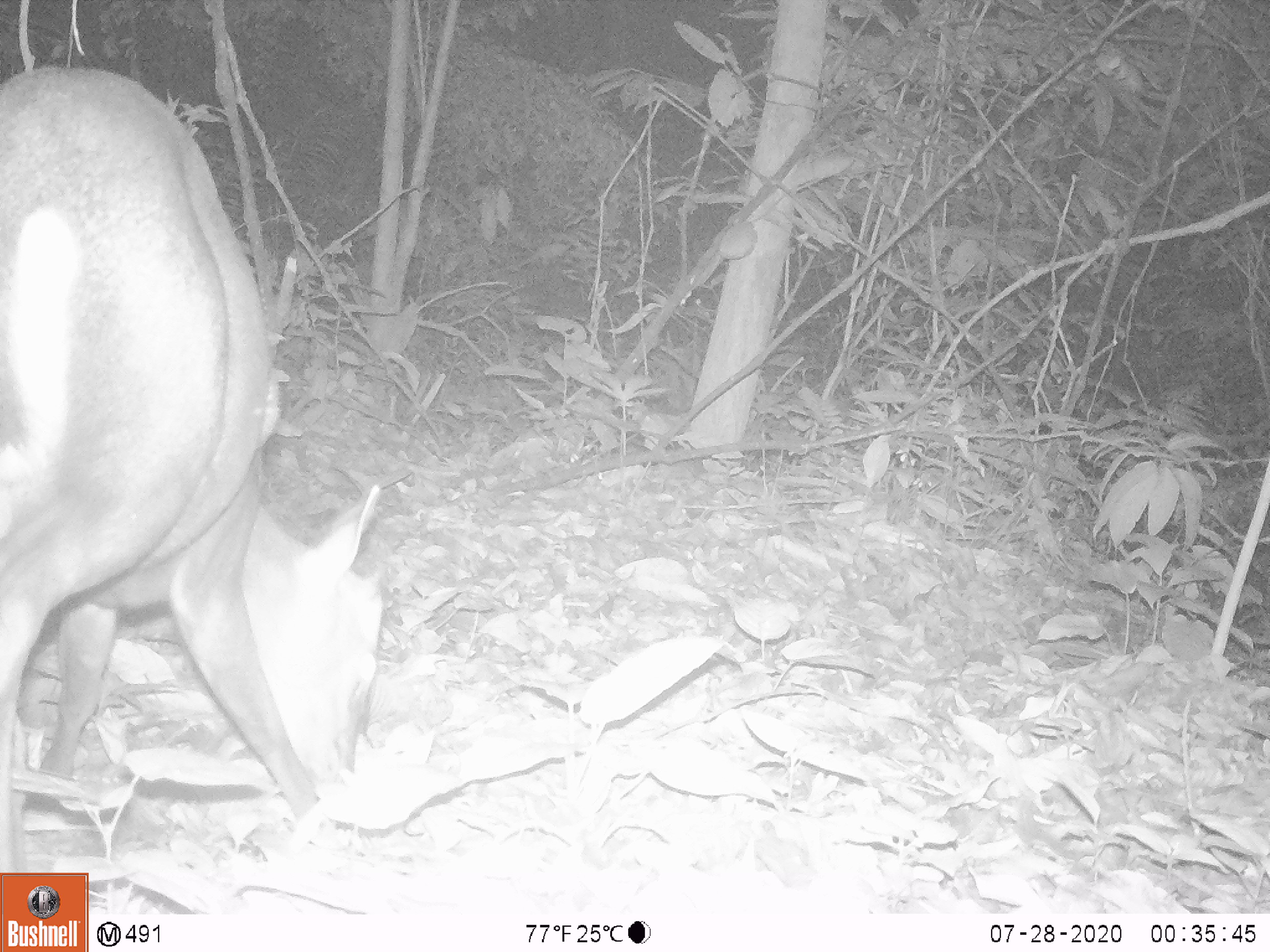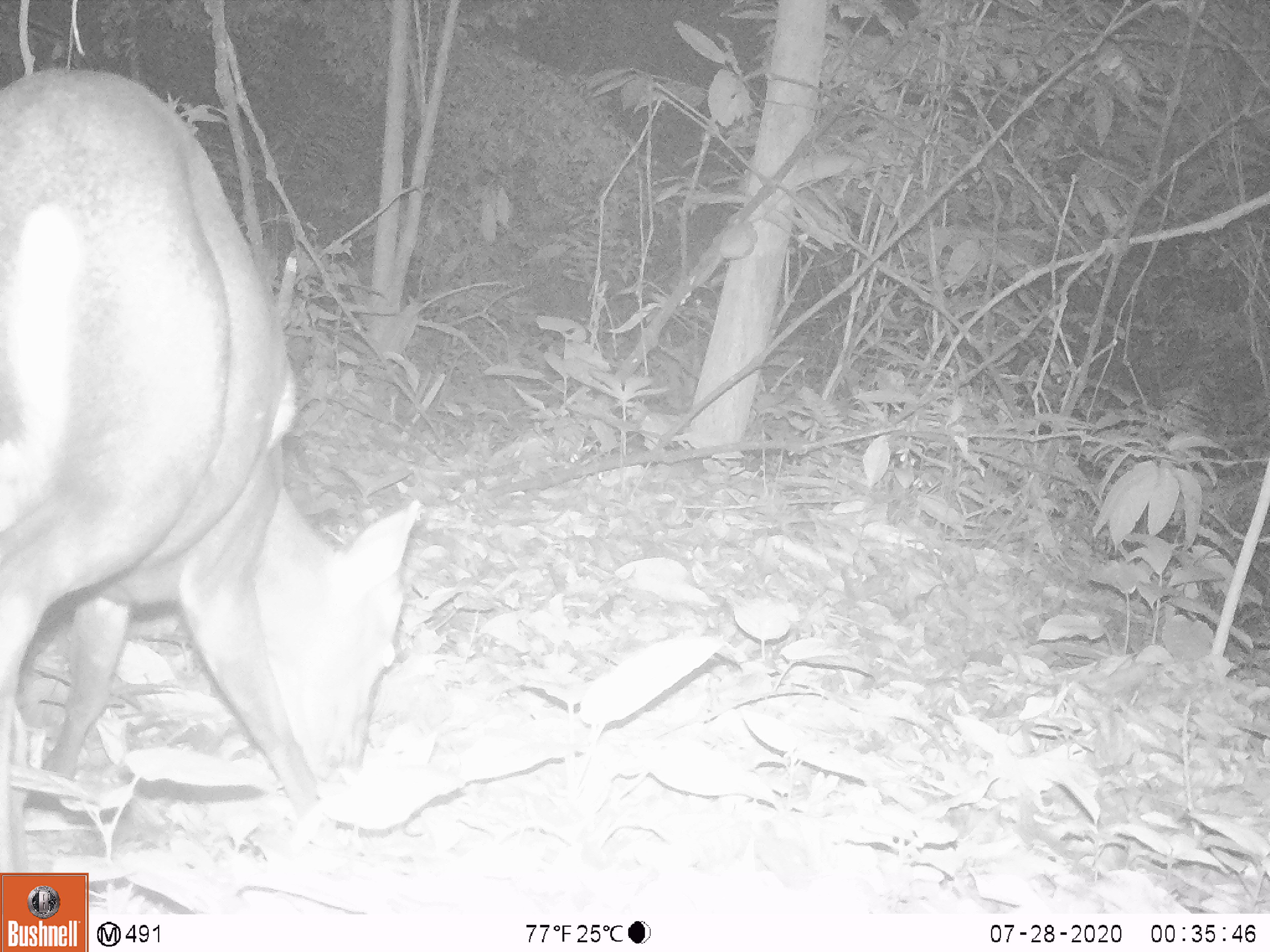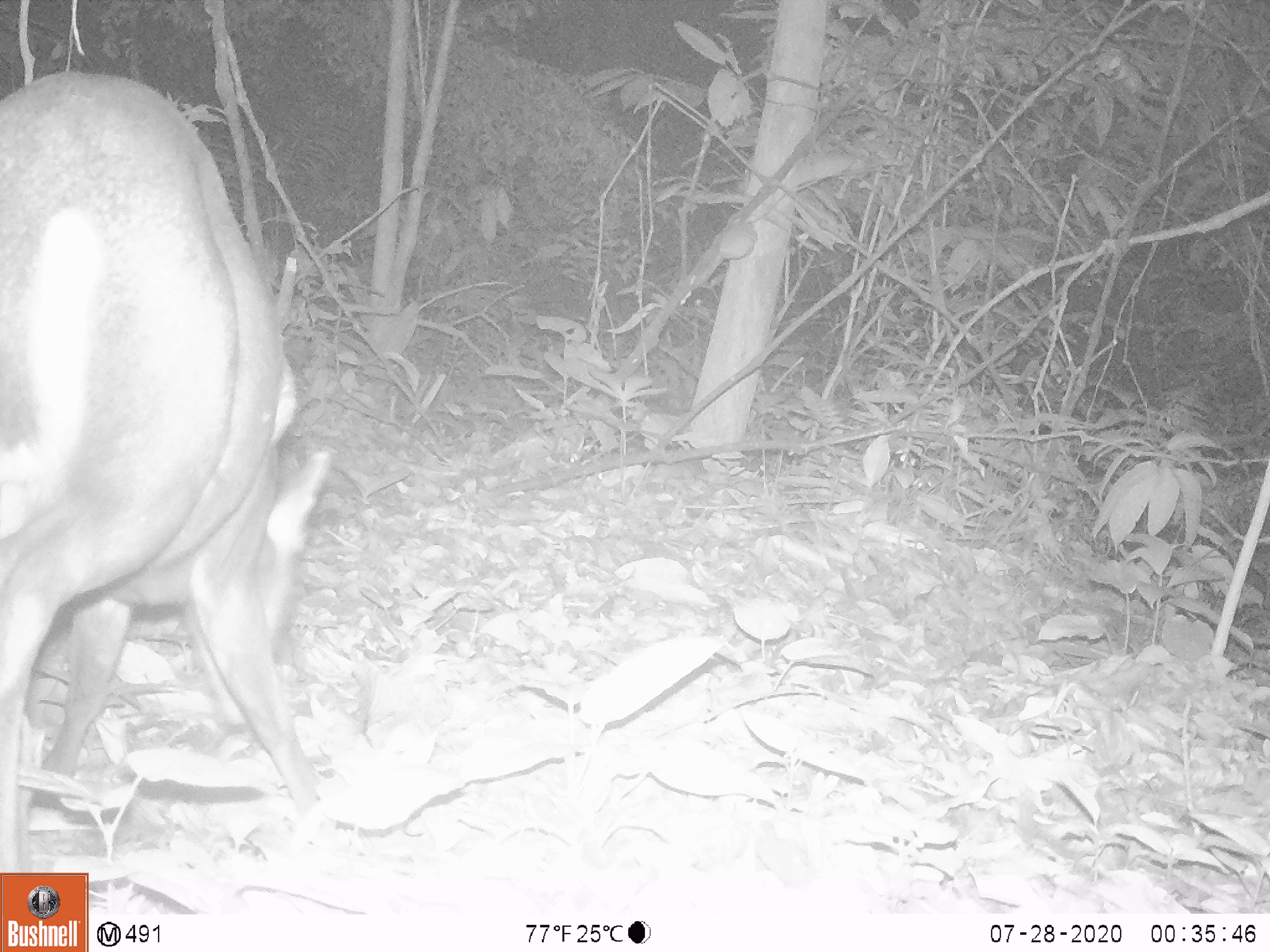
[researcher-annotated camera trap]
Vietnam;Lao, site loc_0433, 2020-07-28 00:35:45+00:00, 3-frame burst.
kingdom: Animalia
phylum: Chordata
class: Mammalia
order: Artiodactyla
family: Cervidae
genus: Muntiacus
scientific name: Muntiacus rooseveltorum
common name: roosevelt's muntjac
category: roosevelts muntjac group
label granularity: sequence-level